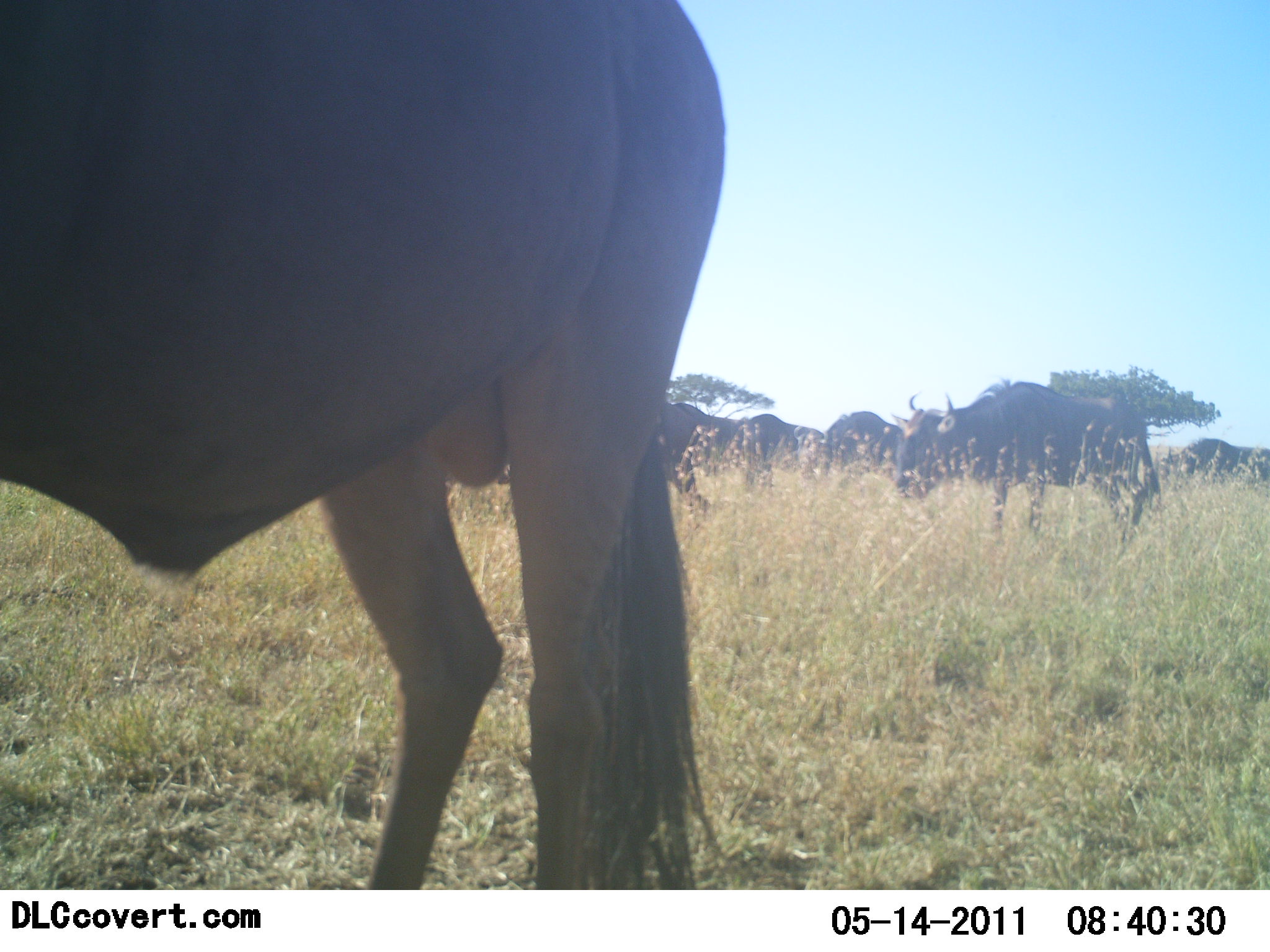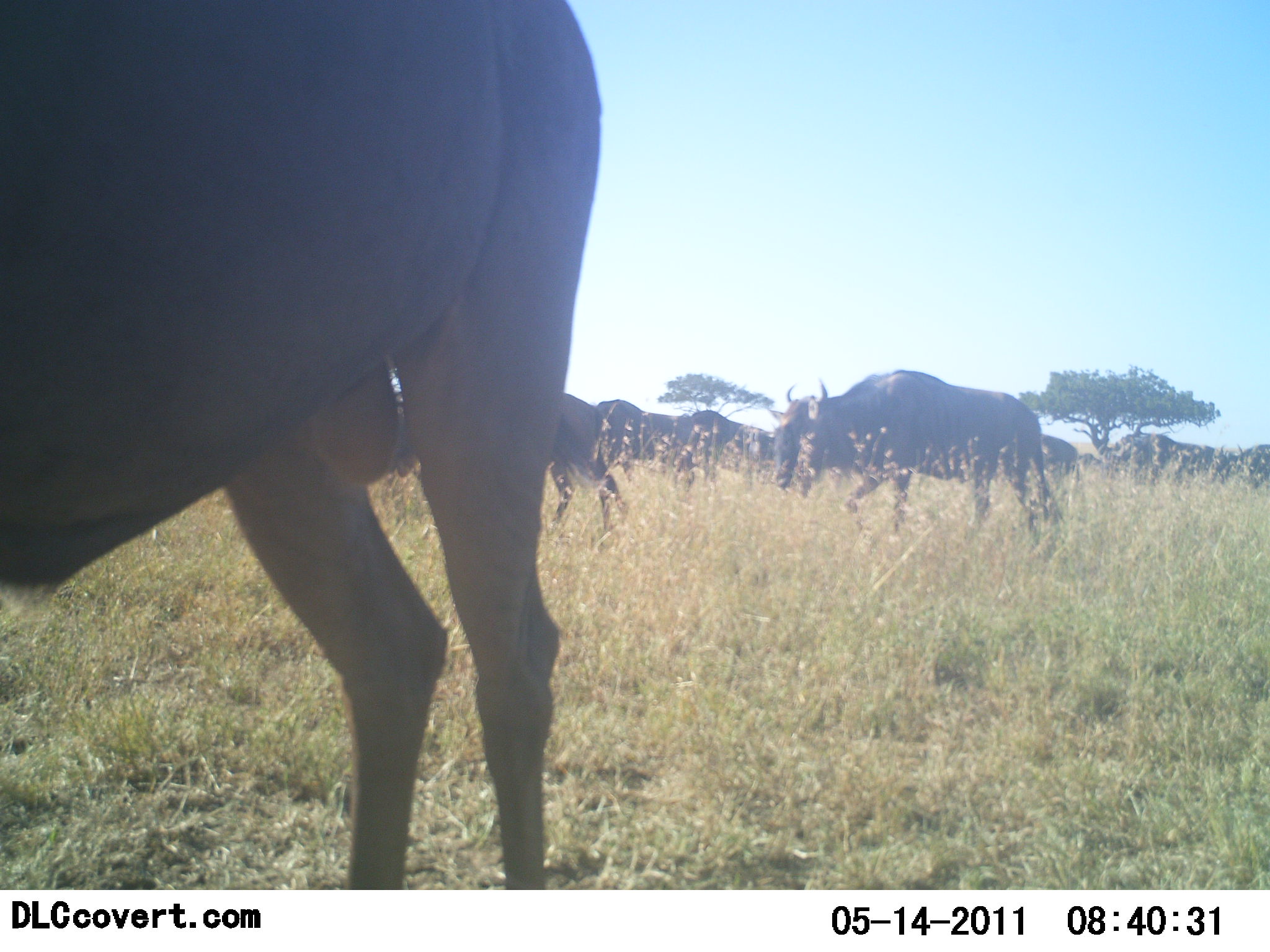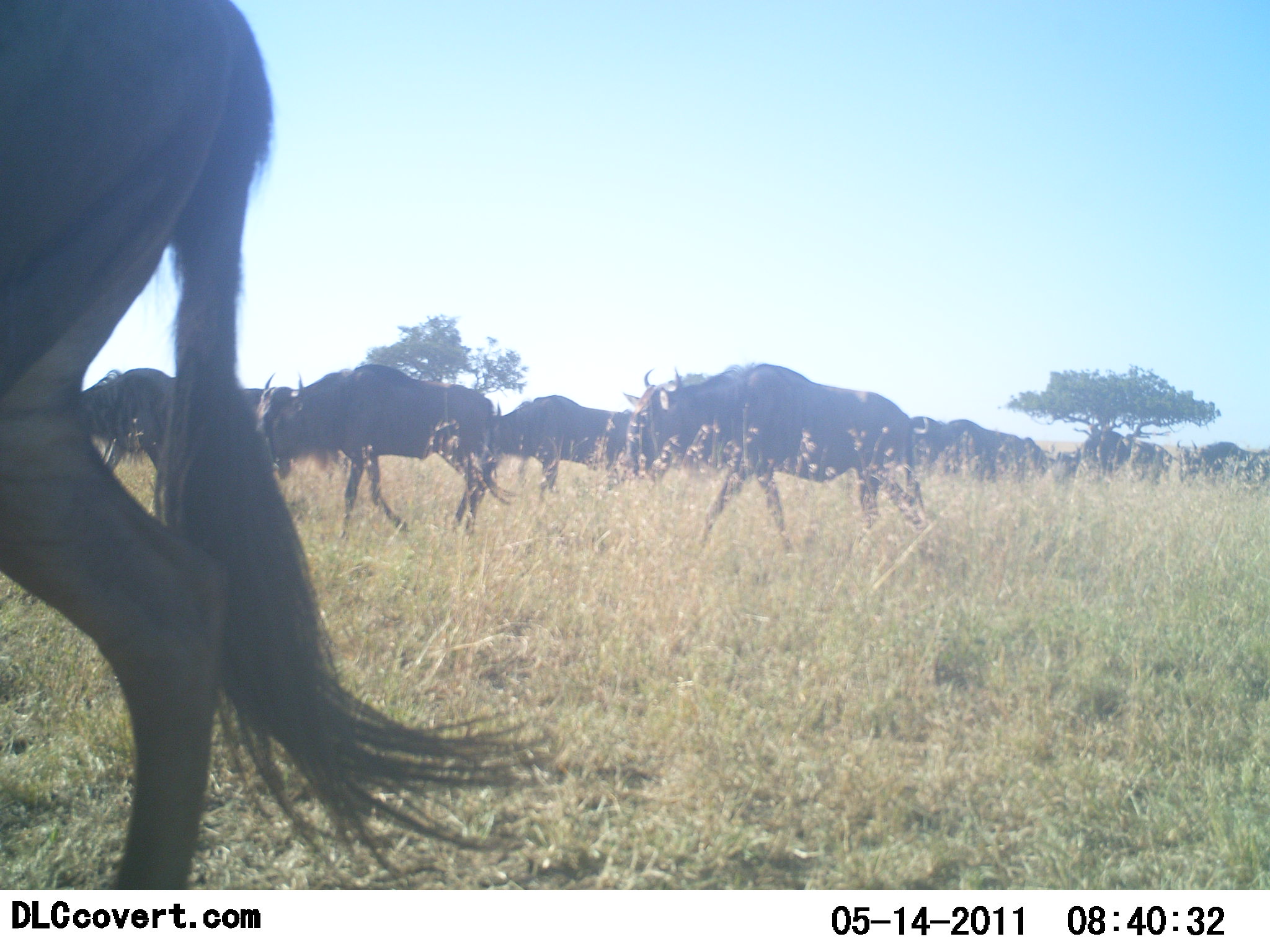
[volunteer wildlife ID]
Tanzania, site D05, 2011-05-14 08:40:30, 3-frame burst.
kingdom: Animalia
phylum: Chordata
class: Mammalia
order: Artiodactyla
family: Bovidae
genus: Connochaetes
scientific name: Connochaetes taurinus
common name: blue wildebeest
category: wildebeest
Wildebeest (blue wildebeest) (Connochaetes taurinus), count 11-50. Behavior (volunteer vote fractions): standing 13%, resting 7%, moving 100%, interacting 7%. Young present (vote fraction): 7%. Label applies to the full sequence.